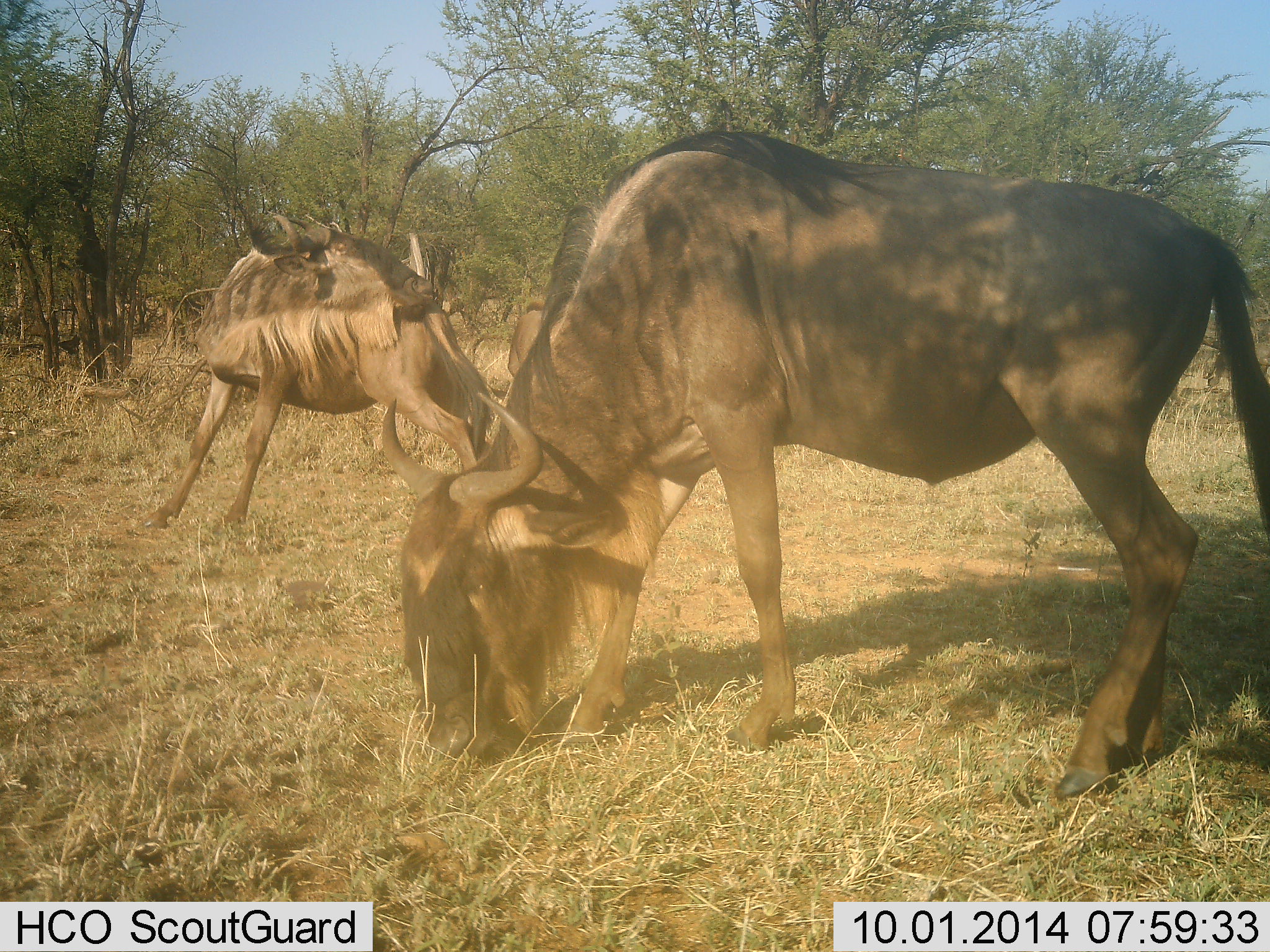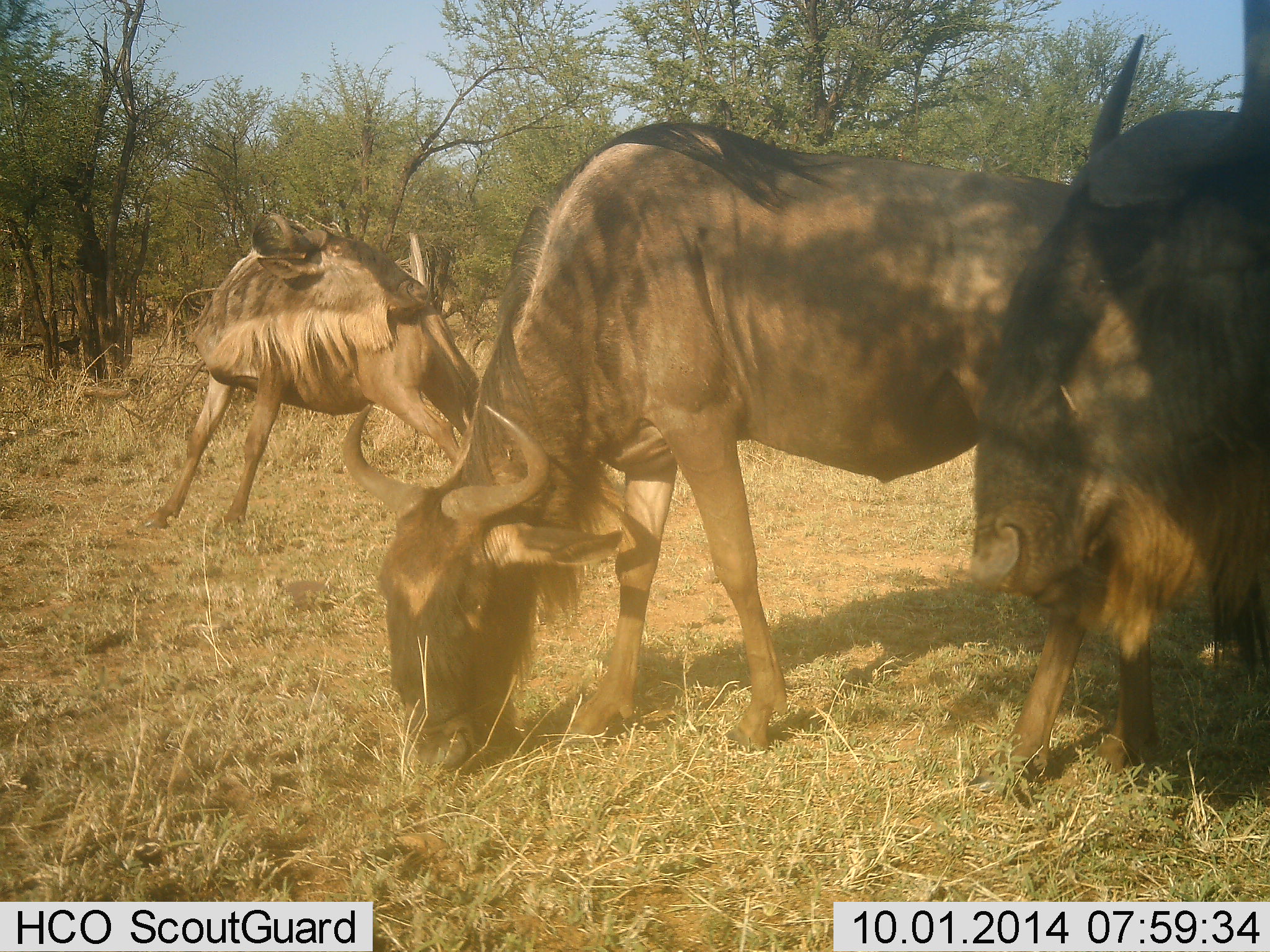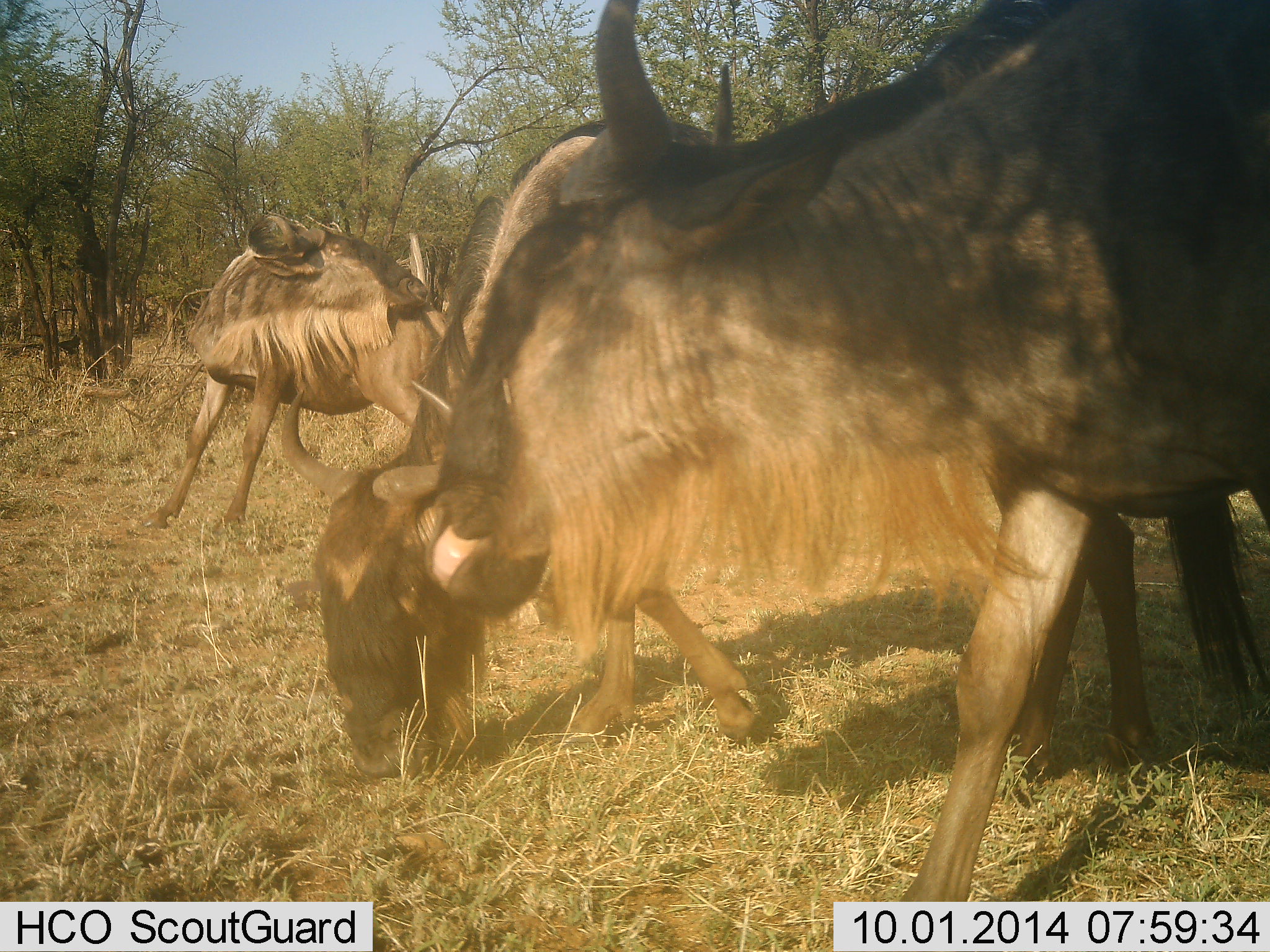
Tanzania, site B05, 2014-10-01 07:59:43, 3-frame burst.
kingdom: Animalia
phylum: Chordata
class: Mammalia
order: Artiodactyla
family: Bovidae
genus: Connochaetes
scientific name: Connochaetes taurinus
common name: blue wildebeest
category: wildebeest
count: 3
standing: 50%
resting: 0%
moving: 40%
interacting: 10%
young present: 0%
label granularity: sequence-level